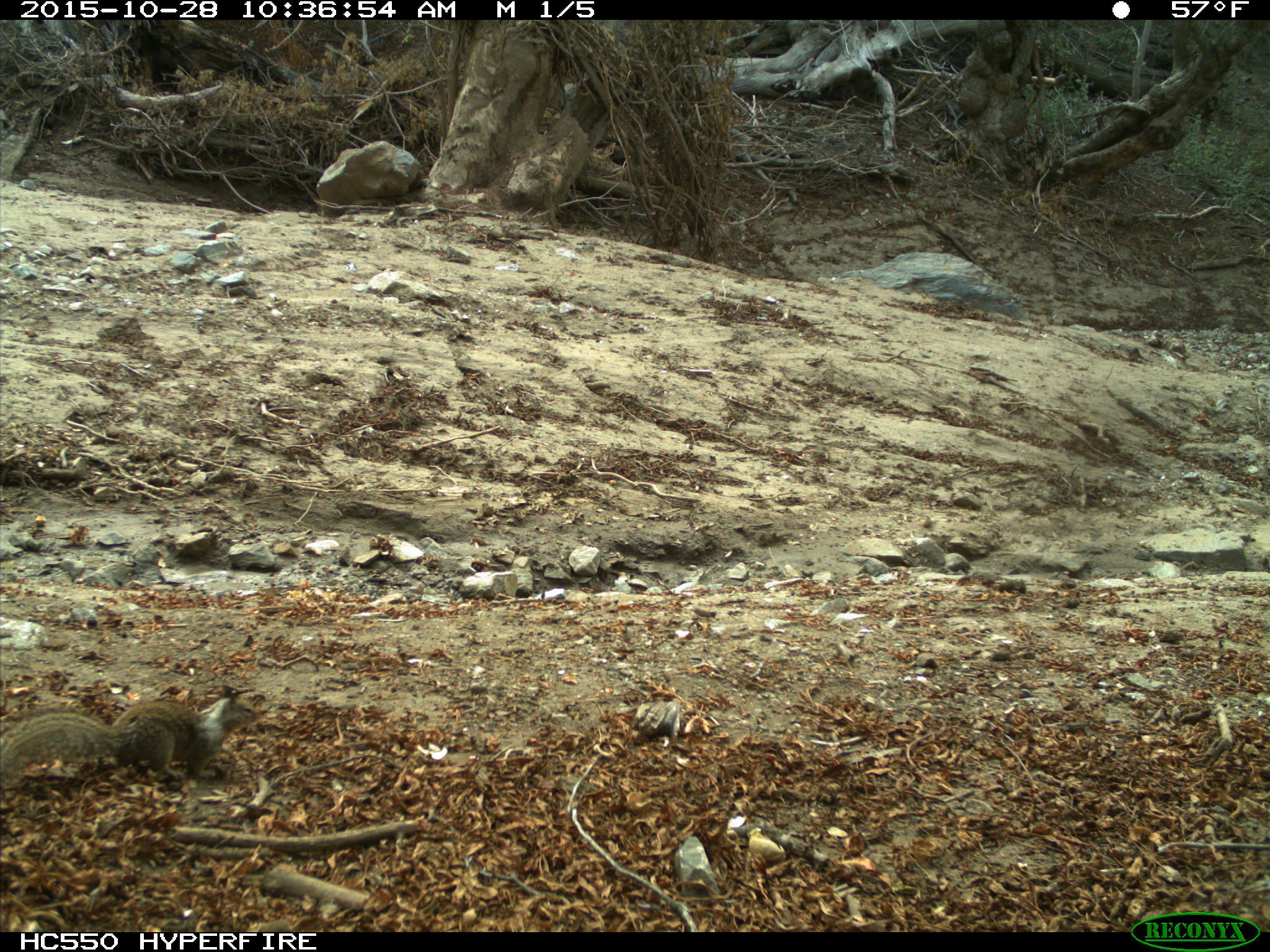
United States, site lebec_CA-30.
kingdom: Animalia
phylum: Chordata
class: Mammalia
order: Rodentia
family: Sciuridae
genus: Otospermophilus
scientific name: Otospermophilus beecheyi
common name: california ground squirrel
Otospermophilus beecheyi (california ground squirrel).